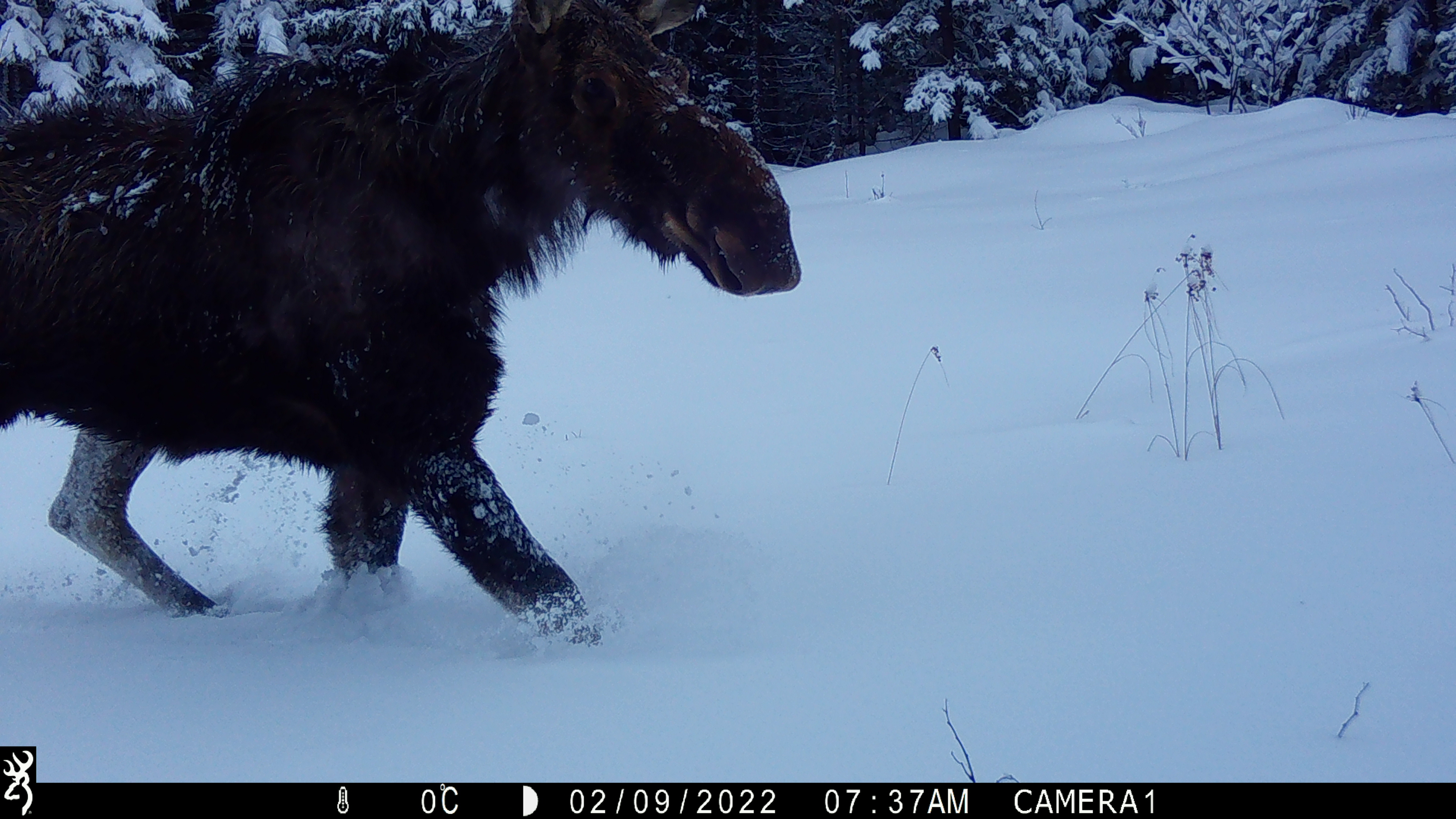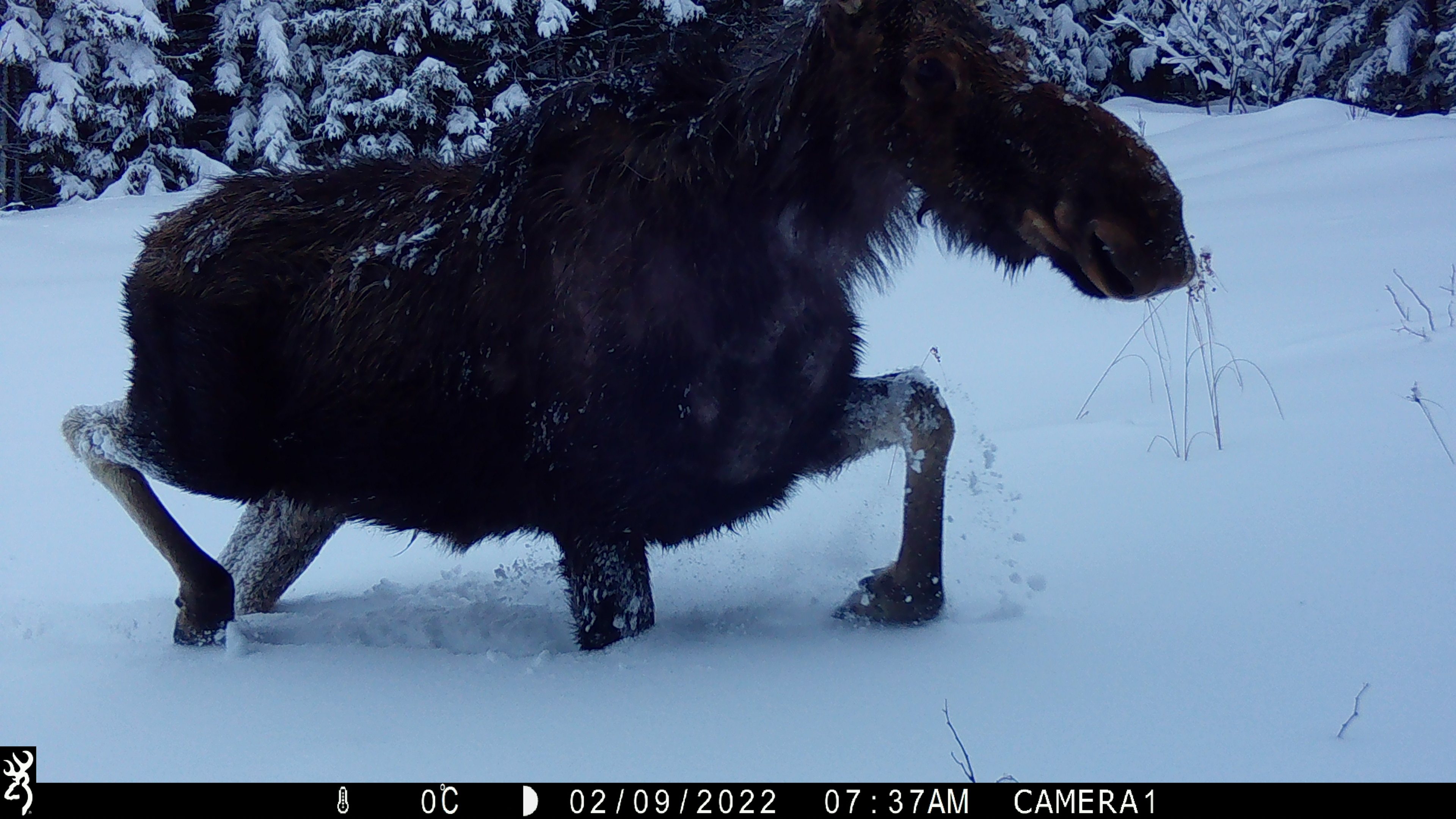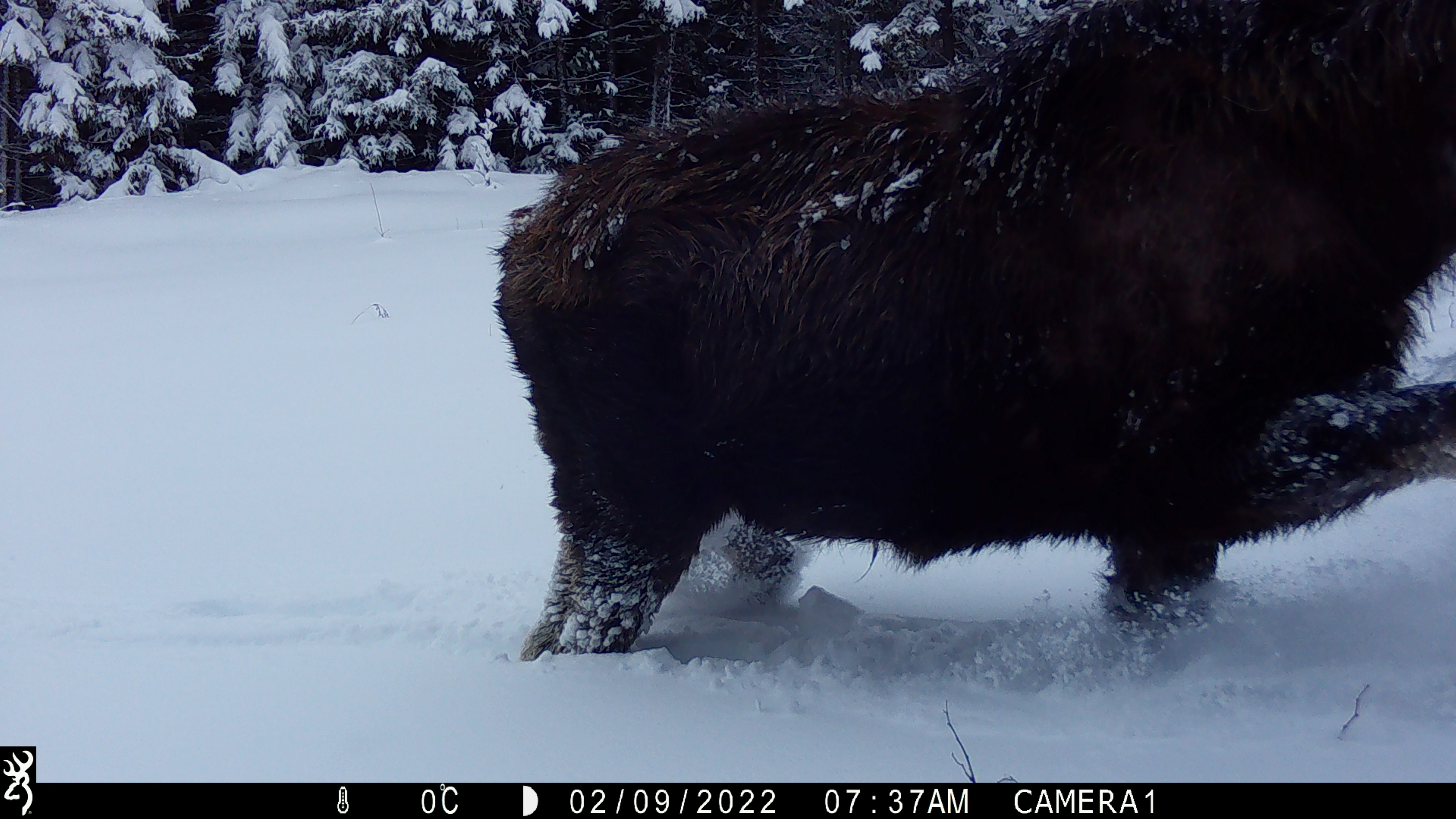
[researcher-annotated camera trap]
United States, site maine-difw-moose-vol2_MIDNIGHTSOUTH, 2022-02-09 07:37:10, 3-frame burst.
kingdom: Animalia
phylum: Chordata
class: Mammalia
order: Artiodactyla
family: Cervidae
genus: Alces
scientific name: Alces alces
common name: moose